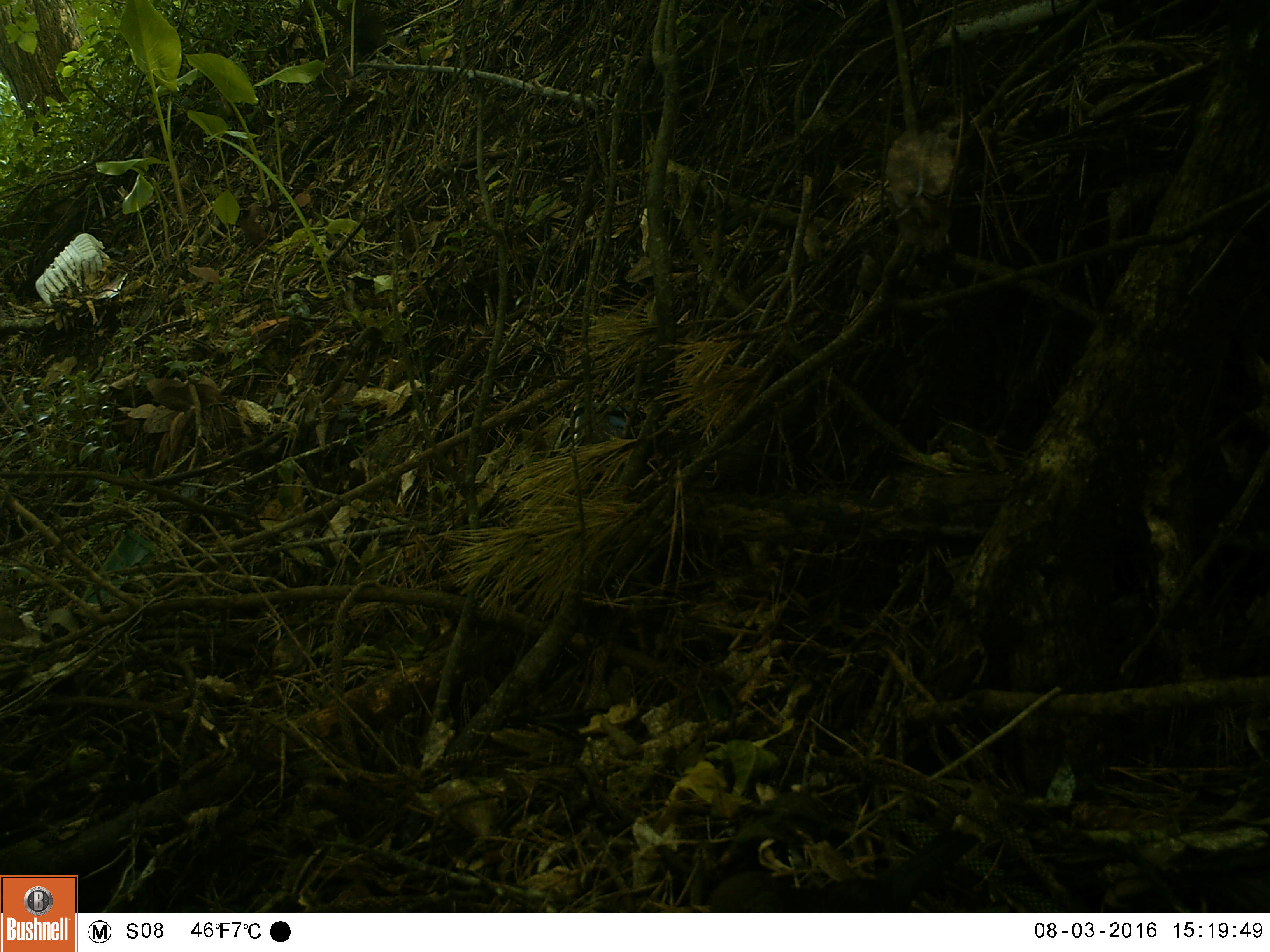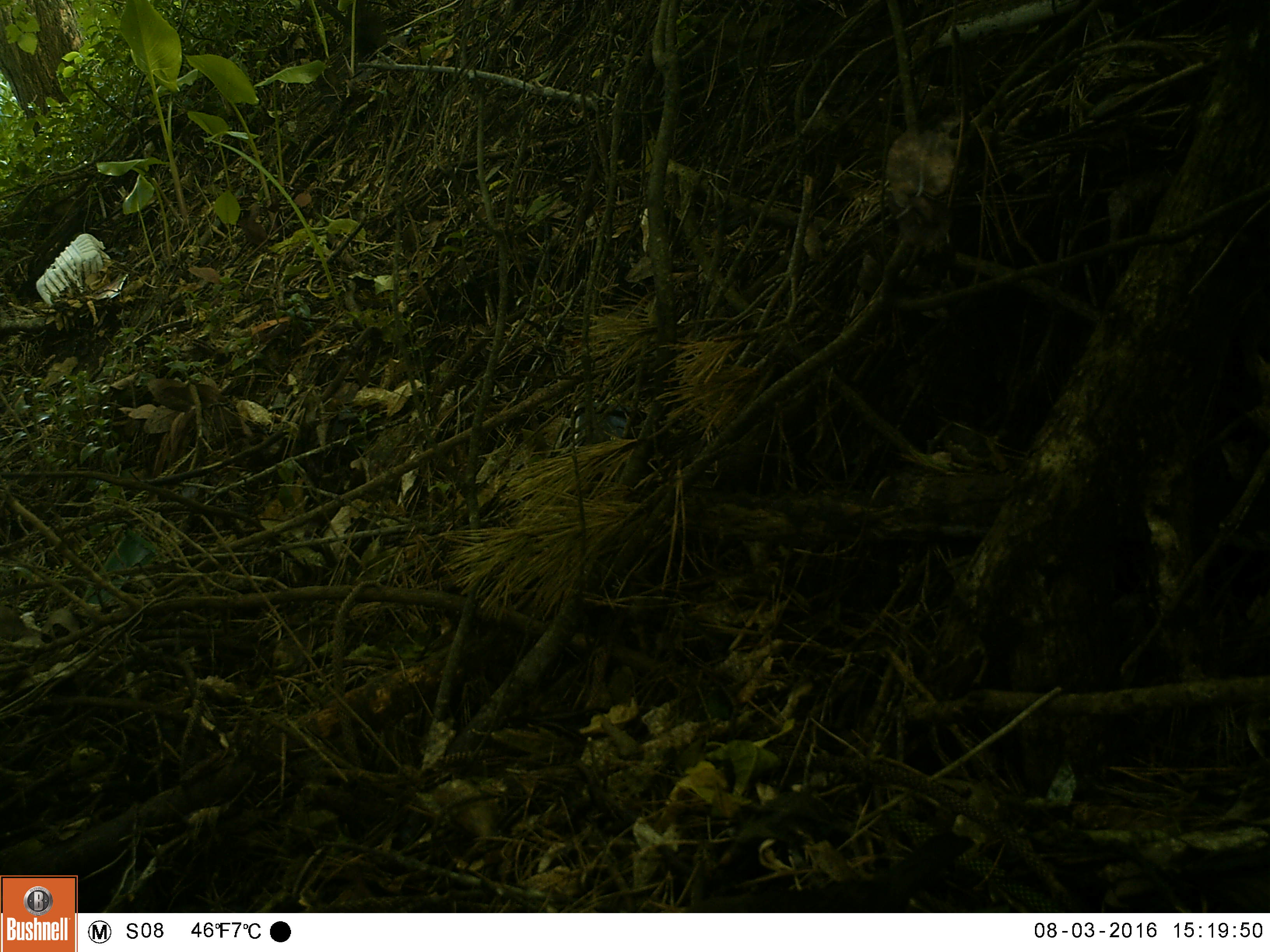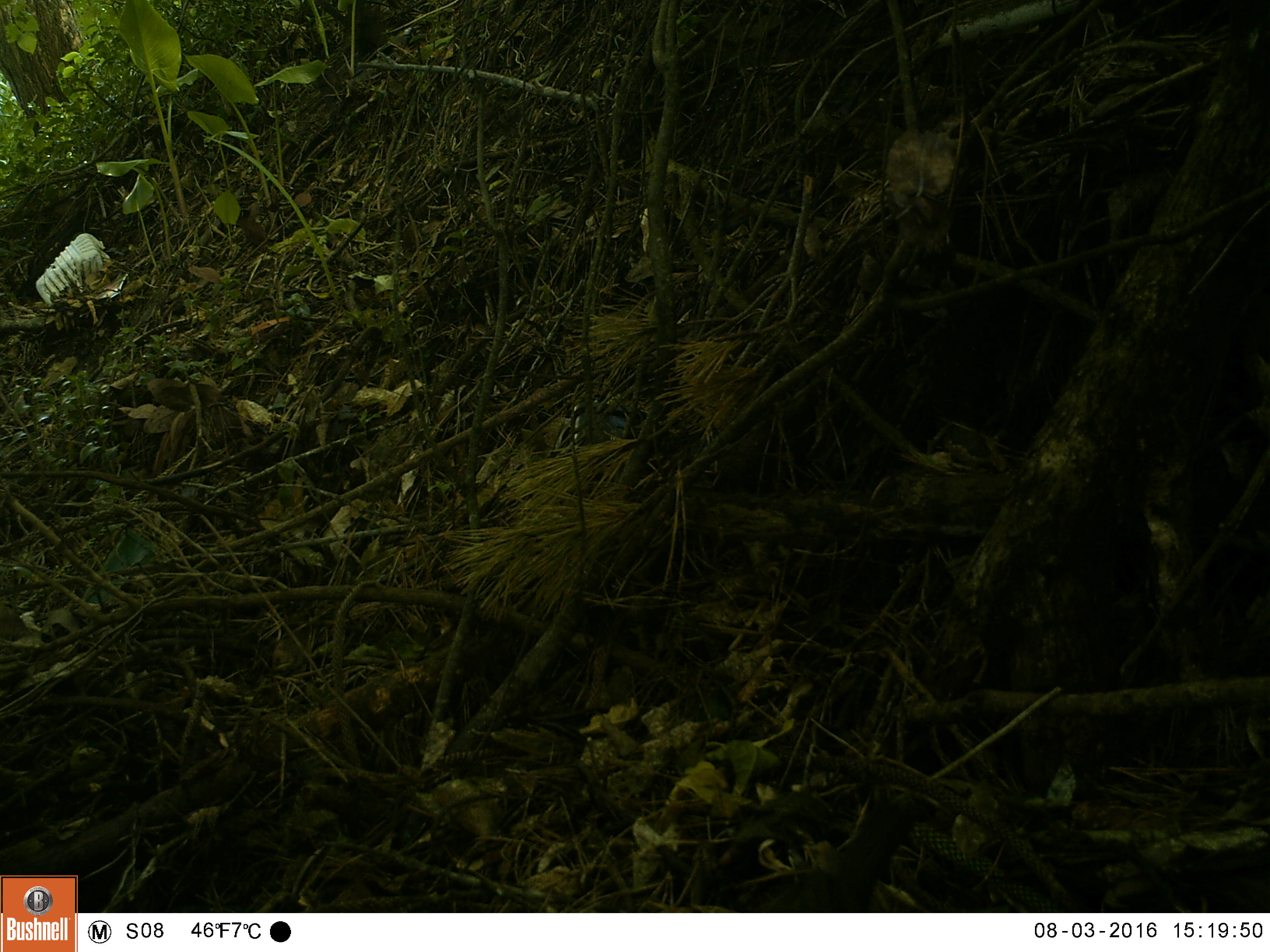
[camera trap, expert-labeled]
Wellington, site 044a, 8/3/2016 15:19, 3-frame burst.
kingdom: Animalia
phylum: Chordata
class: Aves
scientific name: Aves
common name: bird